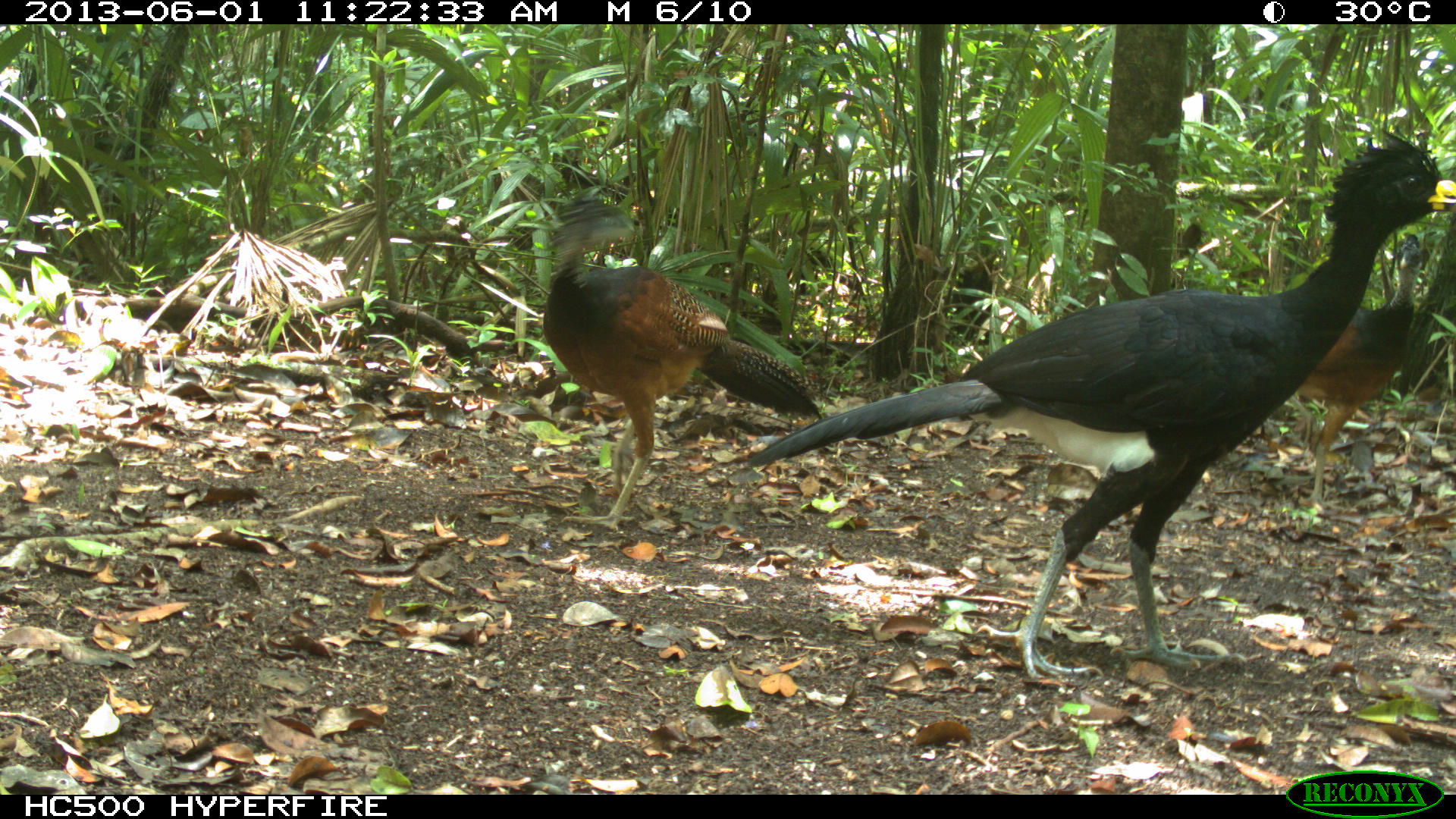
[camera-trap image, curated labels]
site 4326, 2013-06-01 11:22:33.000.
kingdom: Animalia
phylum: Chordata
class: Aves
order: Galliformes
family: Cracidae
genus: Crax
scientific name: Crax rubra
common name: great curassow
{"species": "Crax rubra (great curassow)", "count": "3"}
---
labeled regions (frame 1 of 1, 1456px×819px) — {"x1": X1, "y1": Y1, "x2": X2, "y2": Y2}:
crax rubra: {"x1": 746, "y1": 125, "x2": 1454, "y2": 681}; {"x1": 540, "y1": 195, "x2": 823, "y2": 533}; {"x1": 1292, "y1": 231, "x2": 1425, "y2": 510}